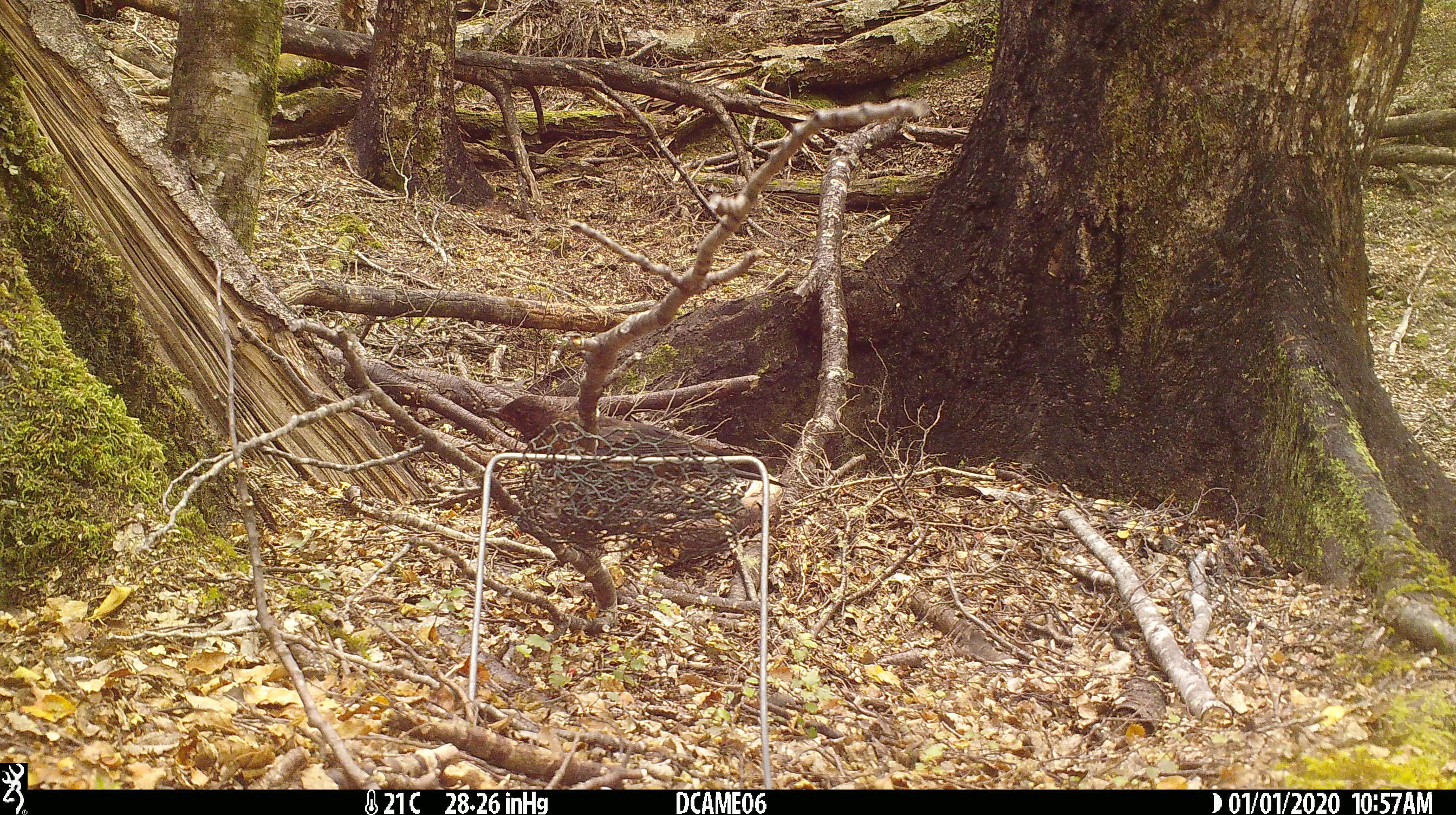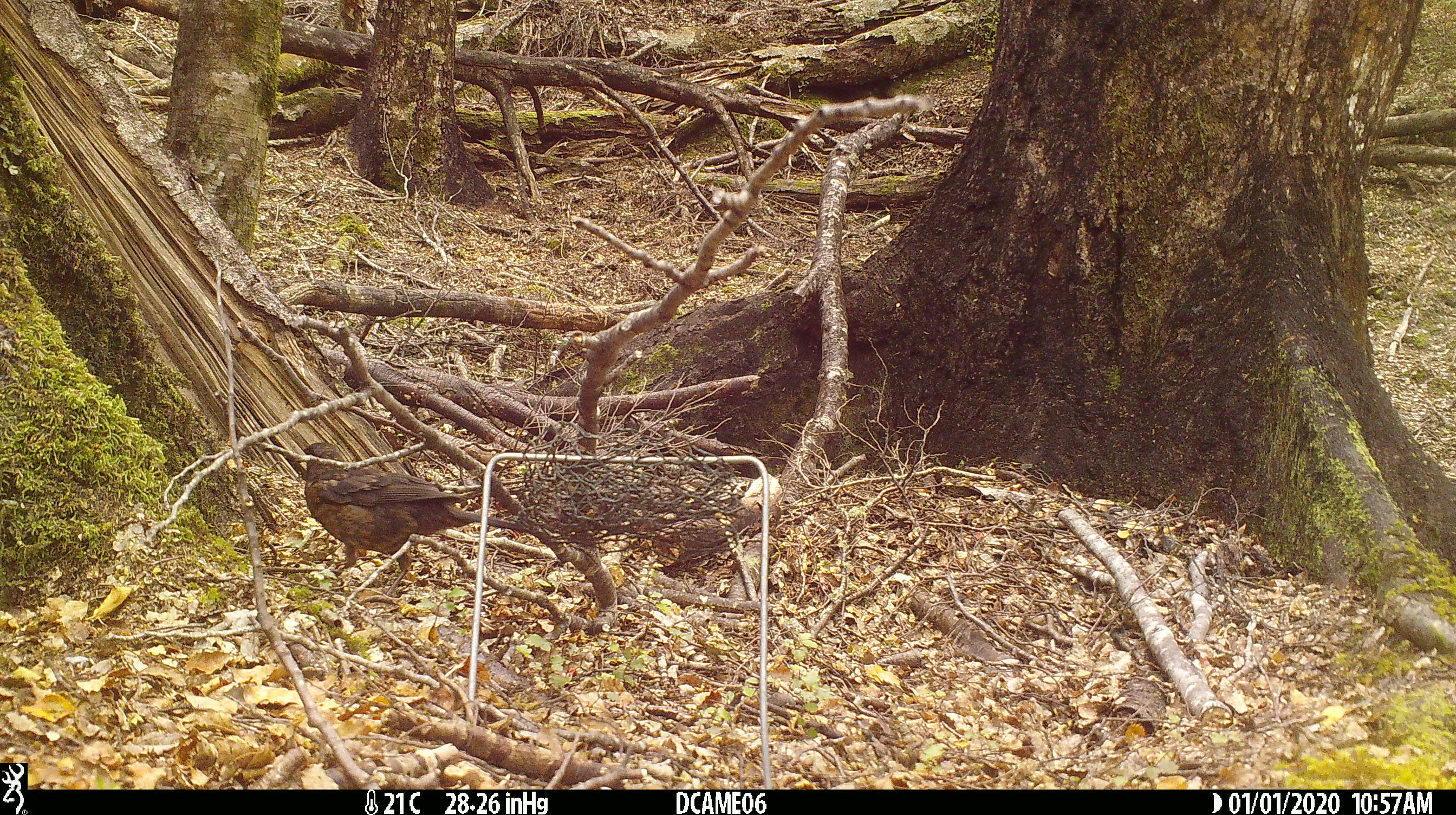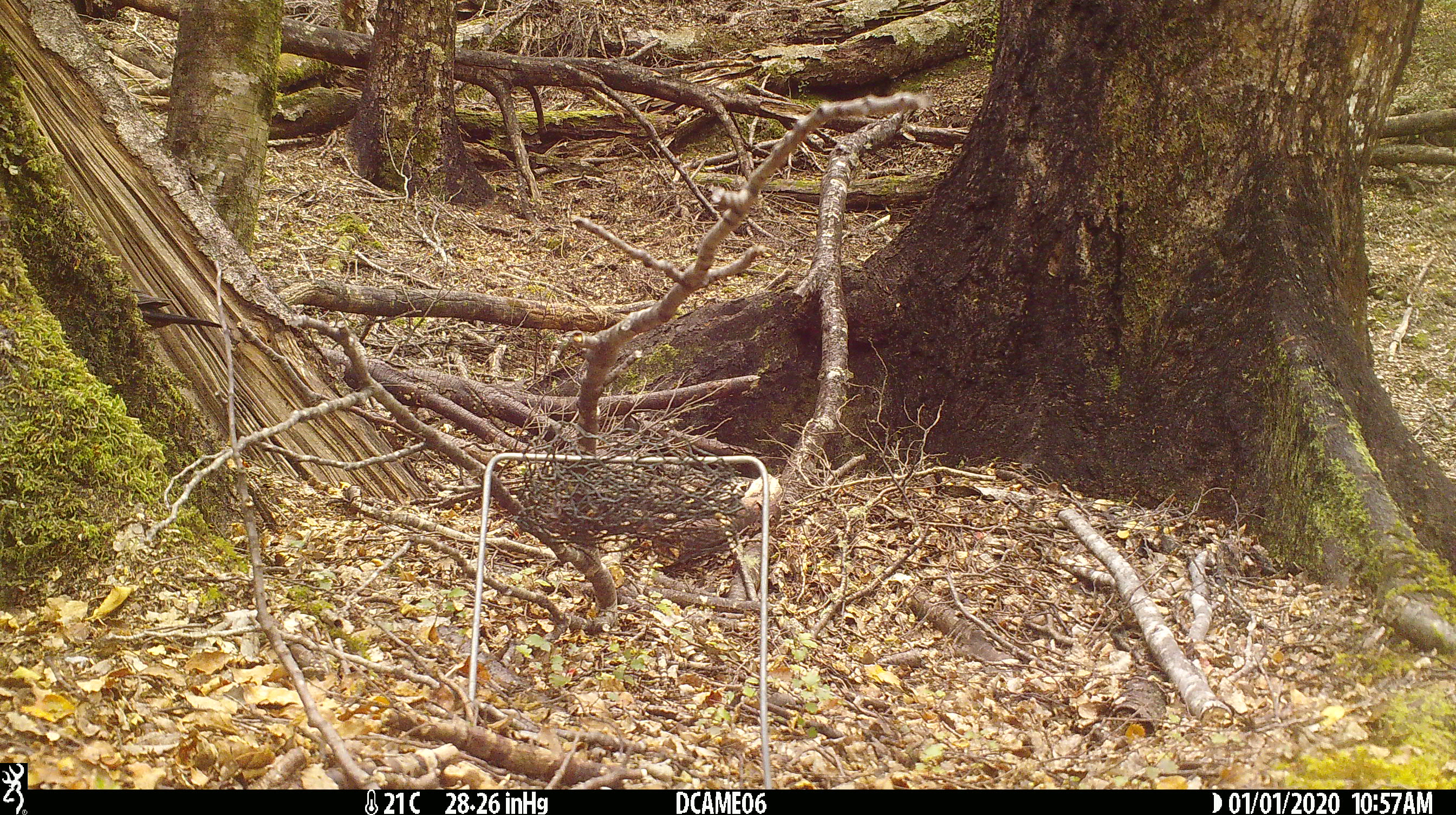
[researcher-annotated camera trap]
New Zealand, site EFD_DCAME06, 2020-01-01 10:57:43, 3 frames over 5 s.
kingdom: Animalia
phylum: Chordata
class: Aves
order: Passeriformes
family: Turdidae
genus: Turdus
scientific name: Turdus merula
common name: eurasian blackbird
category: blackbird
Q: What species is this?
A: Blackbird (eurasian blackbird) (Turdus merula).